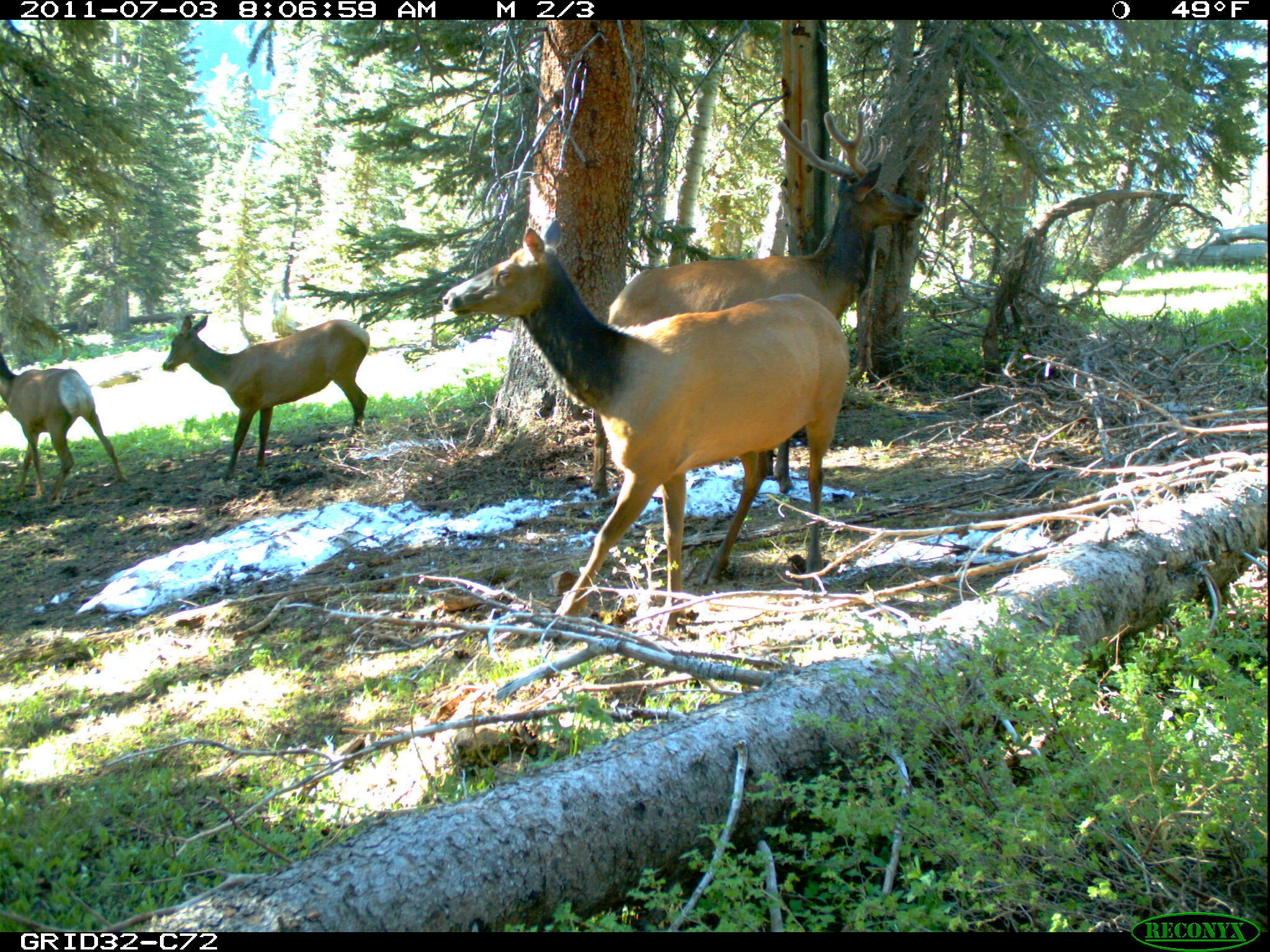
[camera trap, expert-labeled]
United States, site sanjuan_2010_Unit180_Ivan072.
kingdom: Animalia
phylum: Chordata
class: Mammalia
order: Artiodactyla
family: Cervidae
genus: Cervus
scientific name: Cervus elaphus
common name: red deer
Cervus elaphus (red deer).